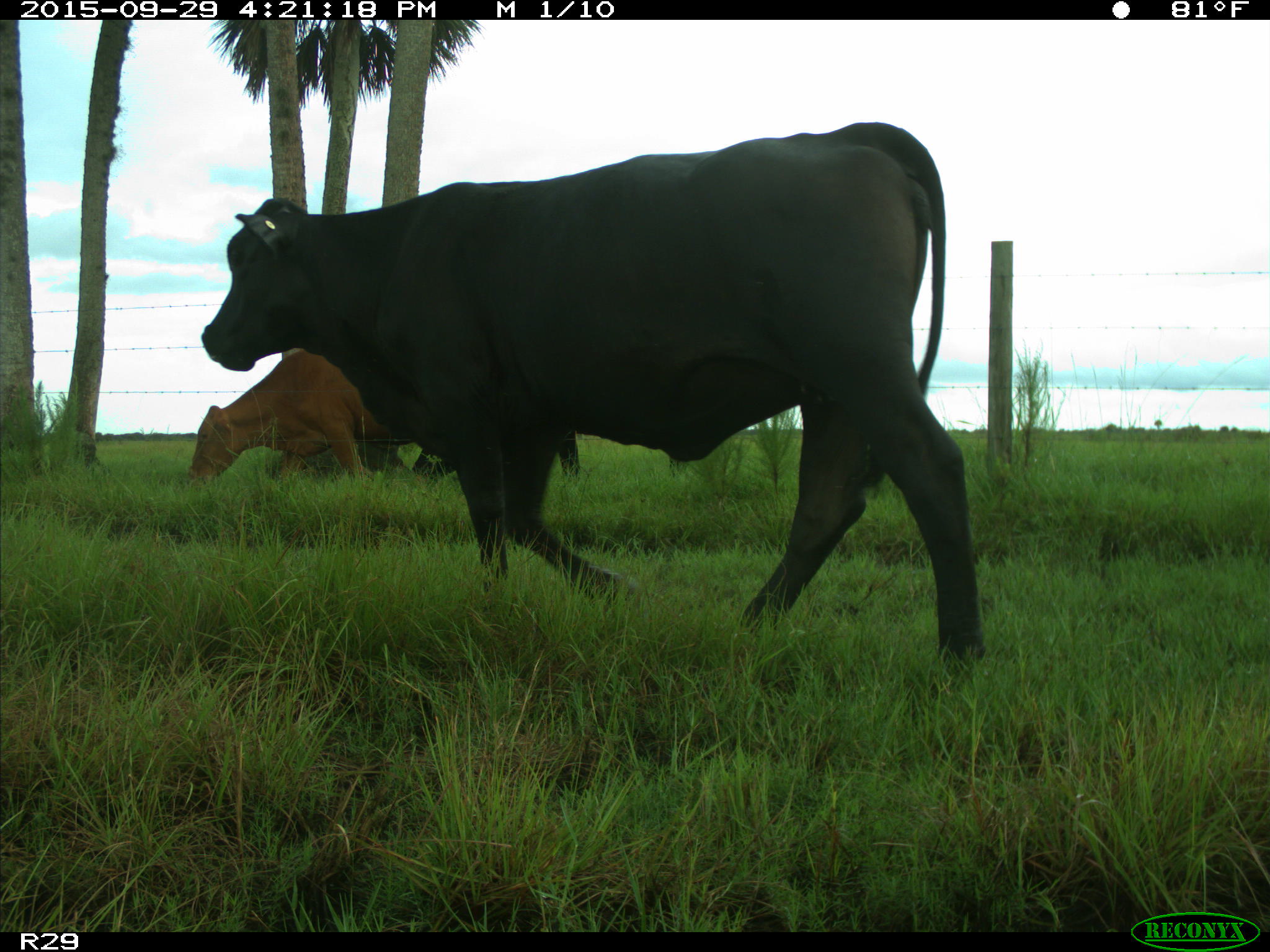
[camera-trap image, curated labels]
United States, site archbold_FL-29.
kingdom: Animalia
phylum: Chordata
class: Mammalia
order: Artiodactyla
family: Bovidae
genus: Bos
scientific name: Bos taurus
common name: domestic cow